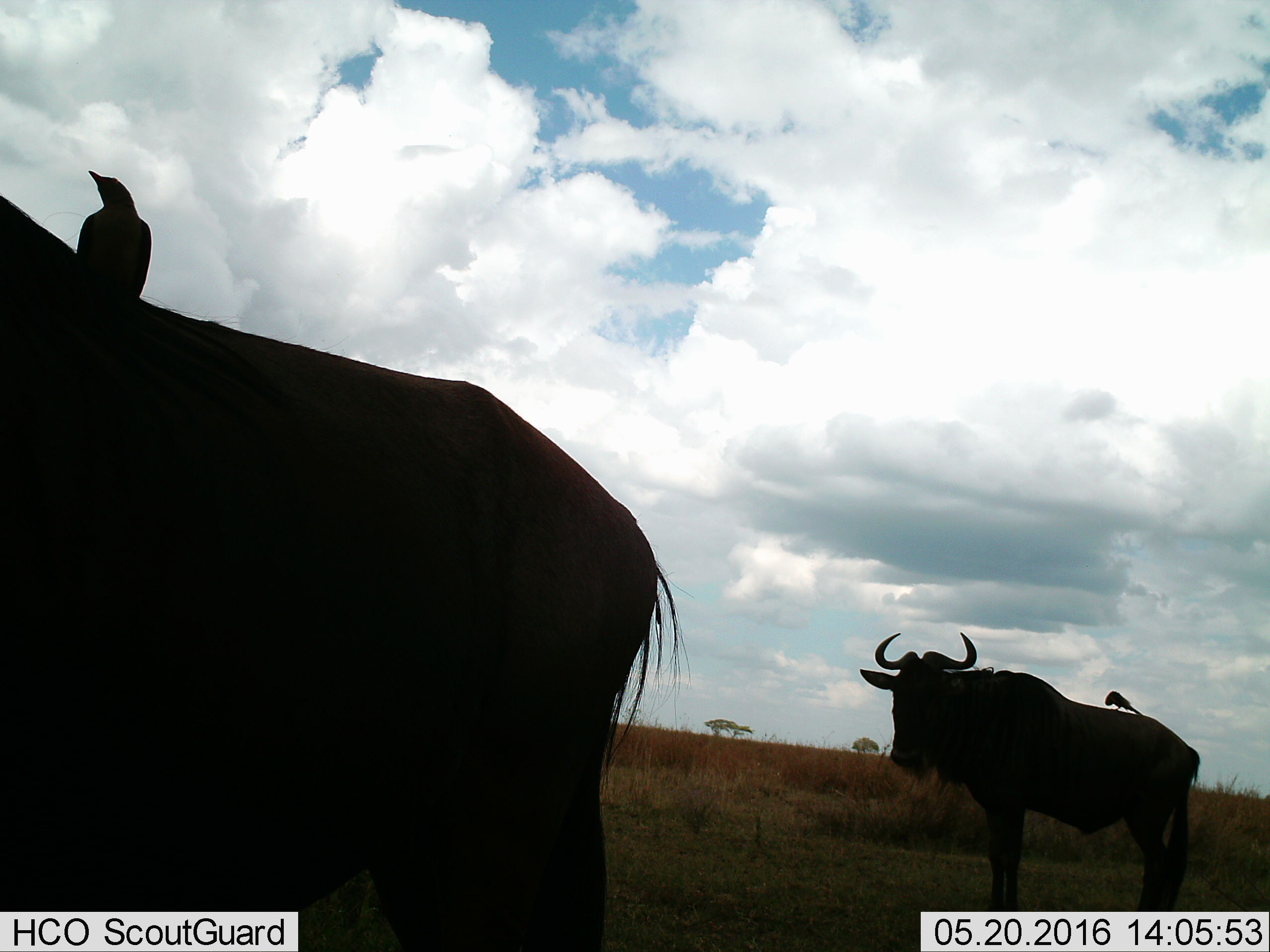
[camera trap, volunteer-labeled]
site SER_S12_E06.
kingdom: Animalia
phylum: Chordata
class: Aves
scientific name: Aves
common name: bird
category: birdother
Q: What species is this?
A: Birdother (bird) (Aves).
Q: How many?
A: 2.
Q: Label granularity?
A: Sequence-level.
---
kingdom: Animalia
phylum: Chordata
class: Mammalia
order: Artiodactyla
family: Bovidae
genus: Connochaetes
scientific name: Connochaetes taurinus taurinus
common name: blue wildebeest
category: wildebeestblue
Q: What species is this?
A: Wildebeestblue (blue wildebeest) (Connochaetes taurinus taurinus).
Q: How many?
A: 2.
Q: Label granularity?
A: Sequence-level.